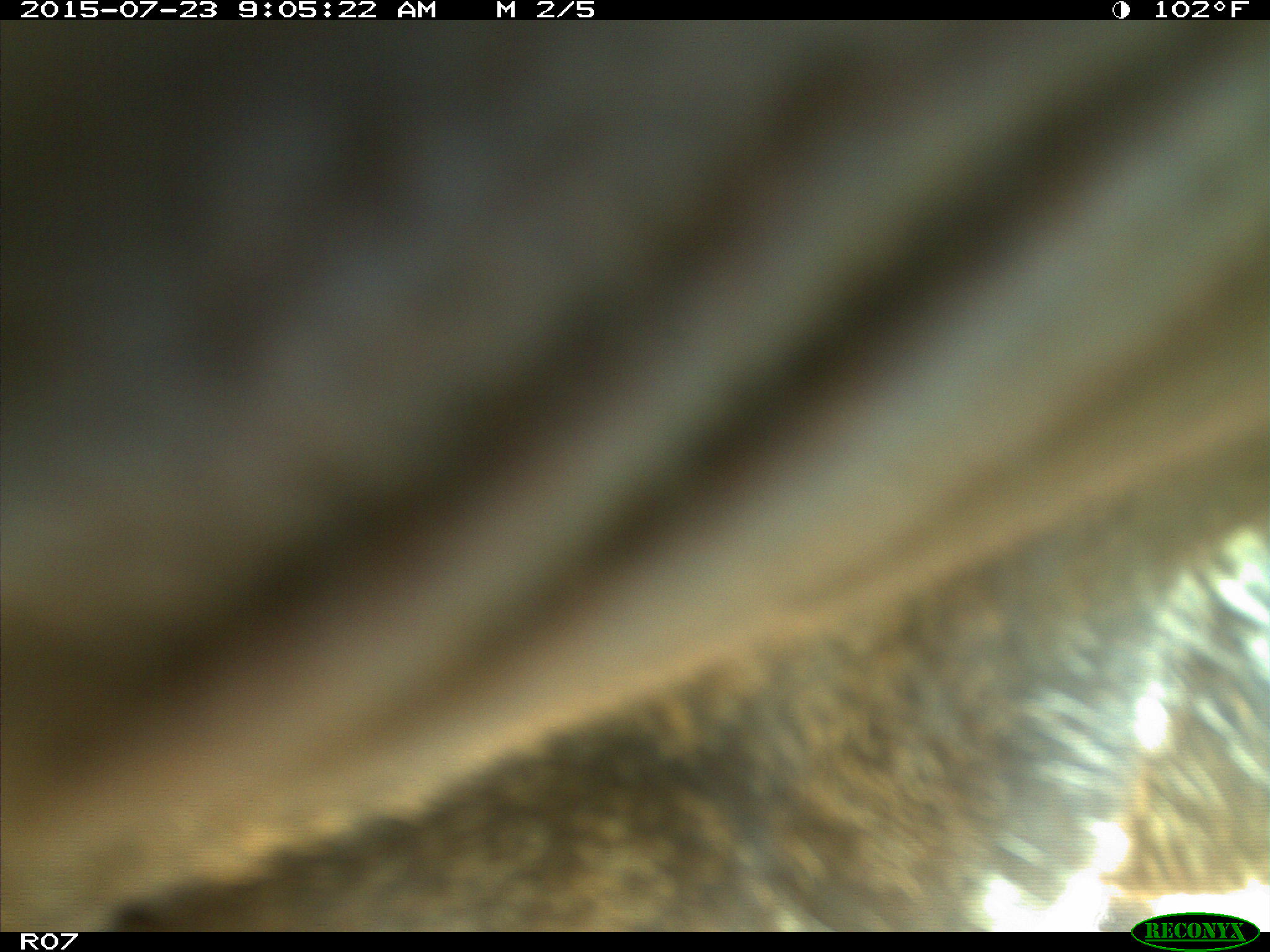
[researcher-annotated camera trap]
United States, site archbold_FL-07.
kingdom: Animalia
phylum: Chordata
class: Mammalia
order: Artiodactyla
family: Bovidae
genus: Bos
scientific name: Bos taurus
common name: domestic cow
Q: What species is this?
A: Bos taurus (domestic cow).